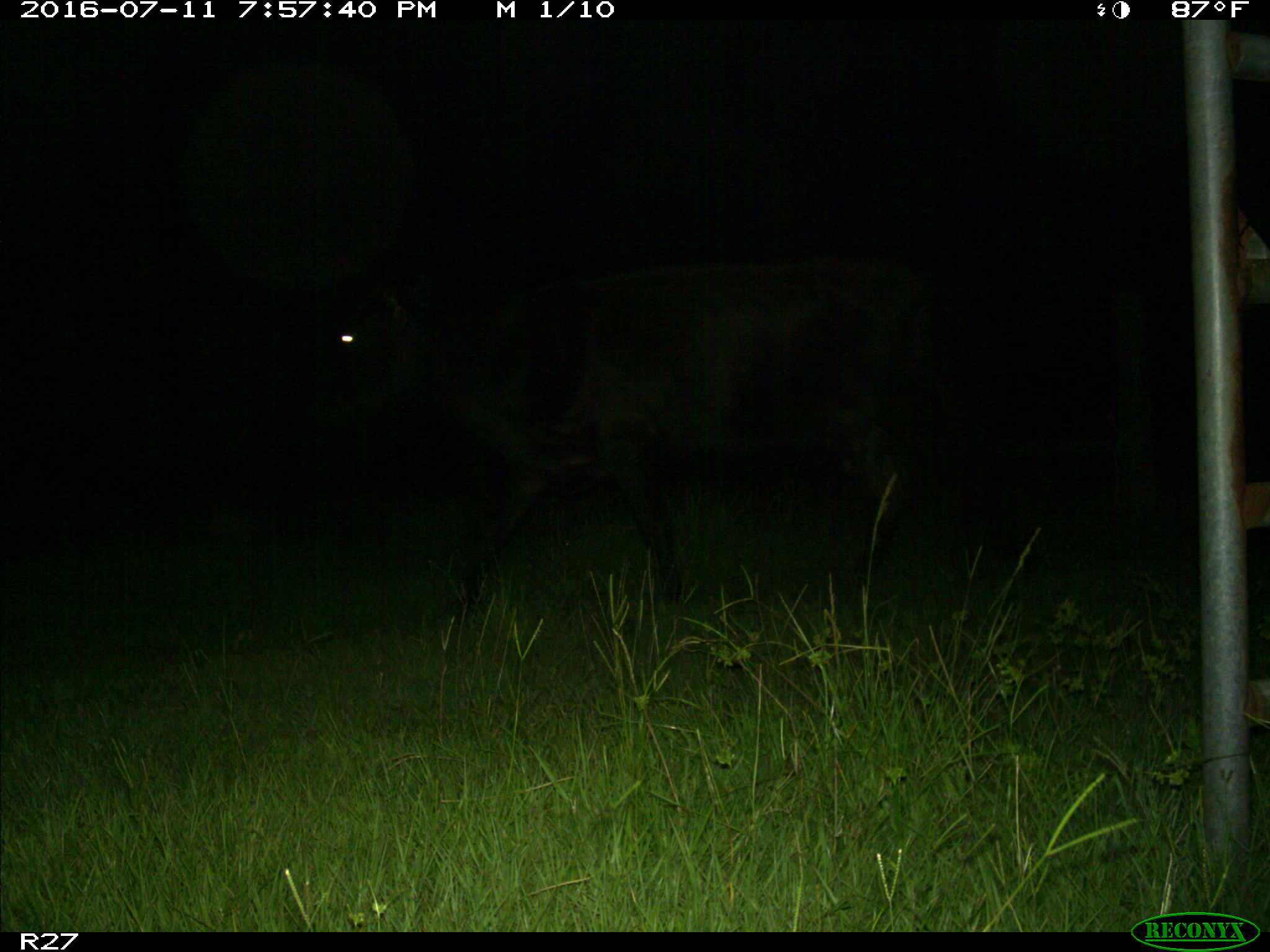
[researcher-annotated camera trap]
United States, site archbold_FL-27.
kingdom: Animalia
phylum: Chordata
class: Mammalia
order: Artiodactyla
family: Bovidae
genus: Bos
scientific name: Bos taurus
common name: domestic cow